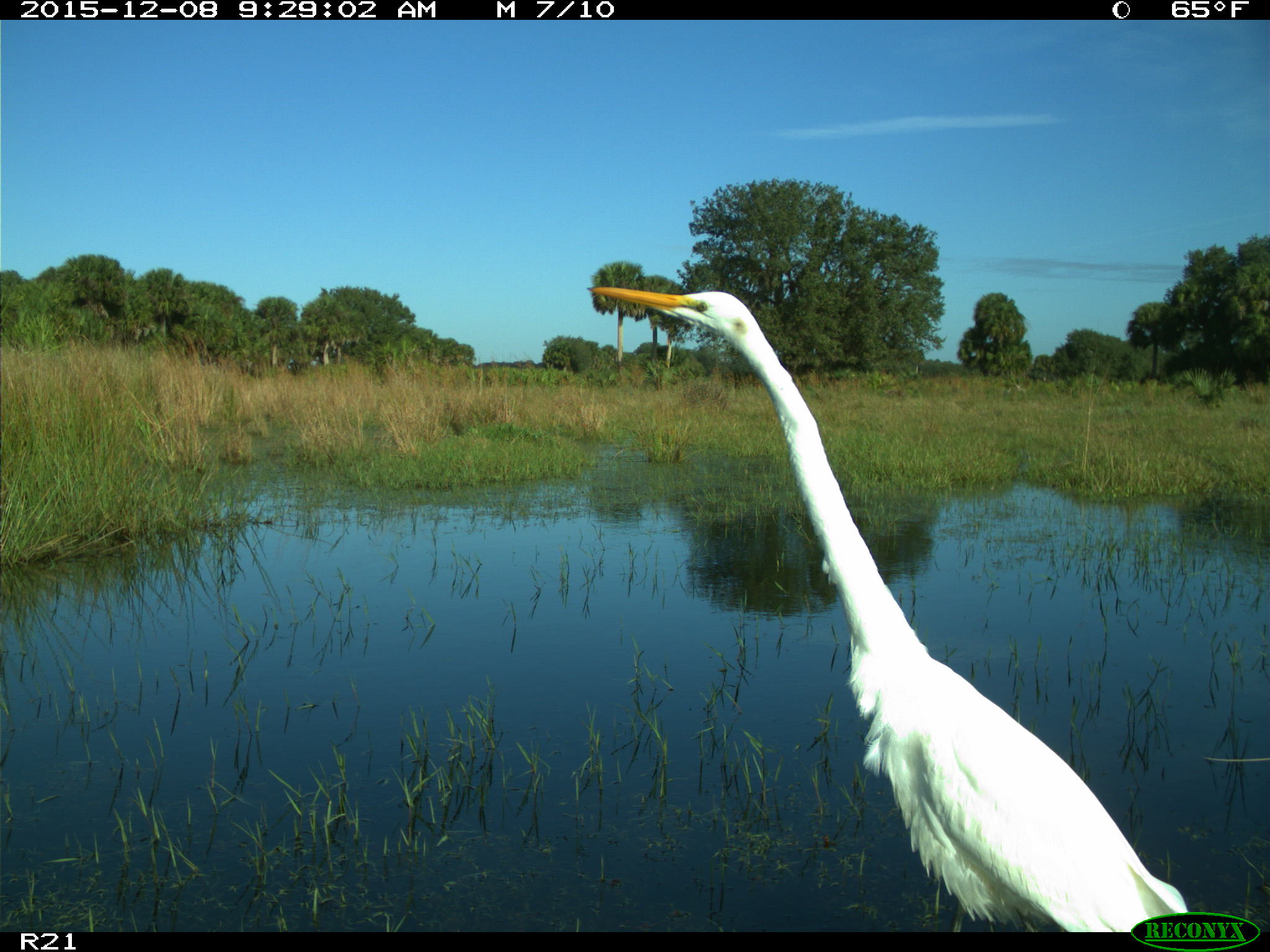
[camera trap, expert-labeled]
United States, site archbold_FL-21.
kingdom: Animalia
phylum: Chordata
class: Aves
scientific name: Aves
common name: birds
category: unidentified bird